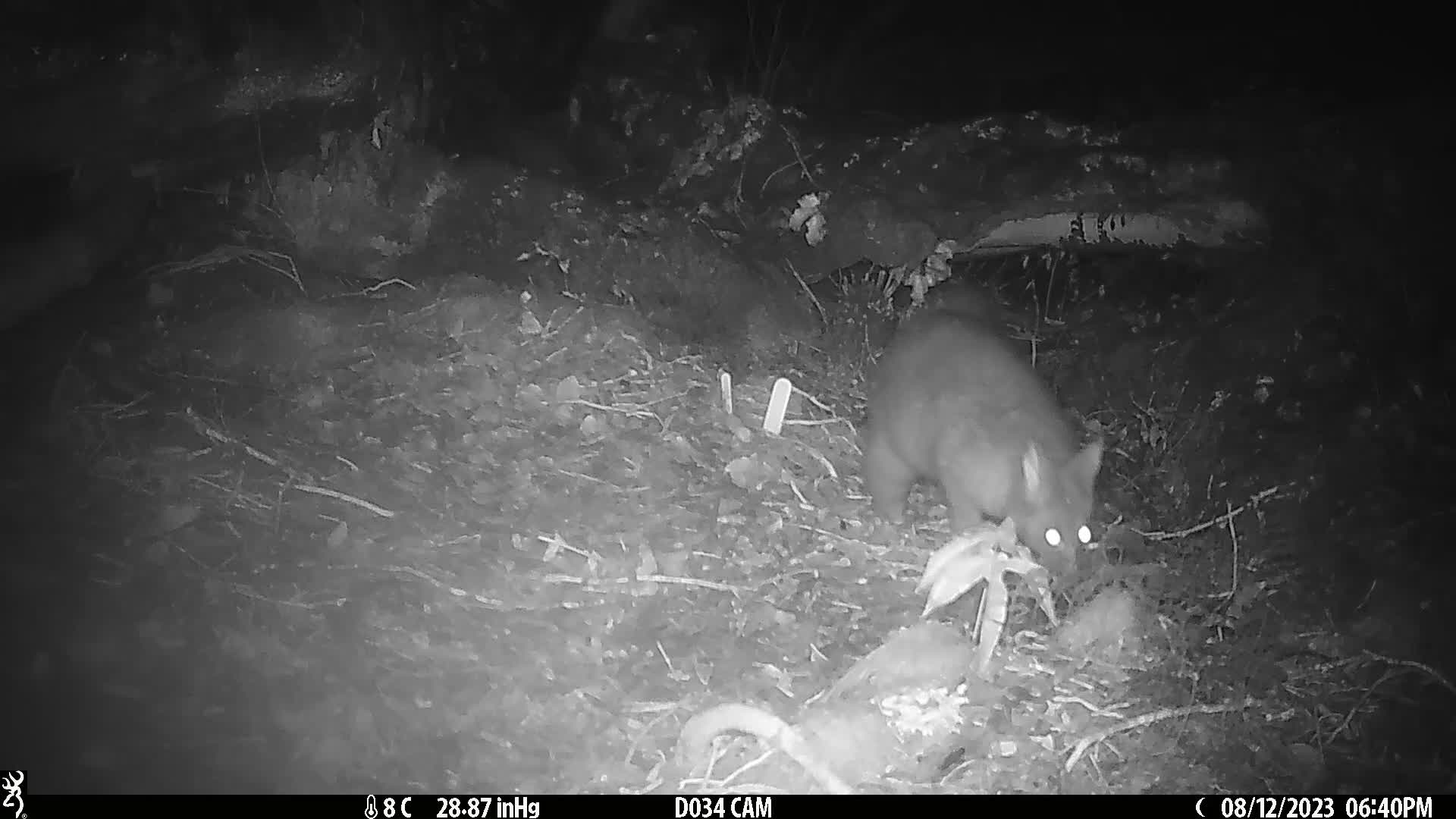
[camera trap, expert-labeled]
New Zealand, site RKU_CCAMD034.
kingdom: Animalia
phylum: Chordata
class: Mammalia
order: Diprotodontia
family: Phalangeridae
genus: Trichosurus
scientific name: Trichosurus vulpecula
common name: common brushtail possum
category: possum